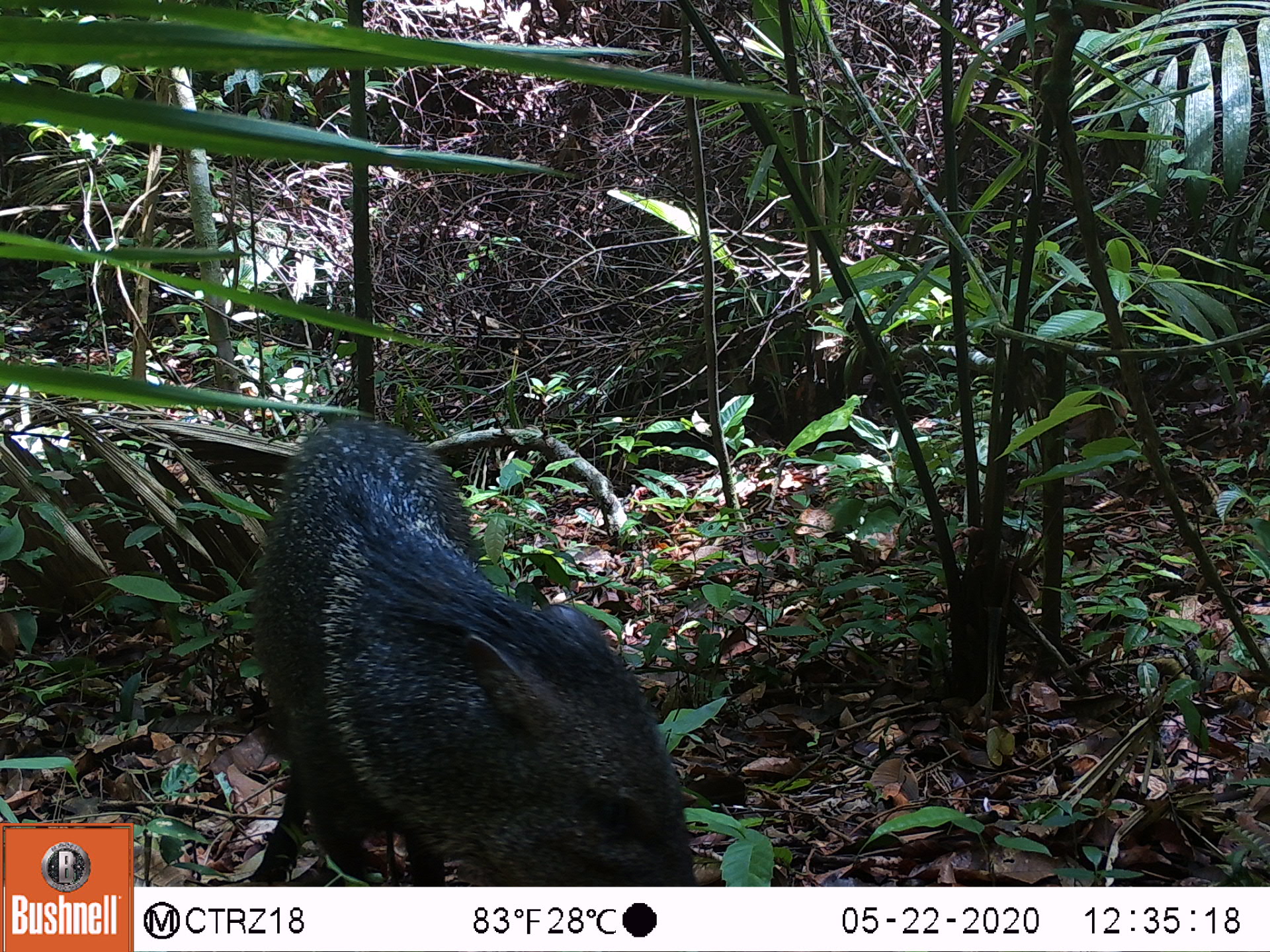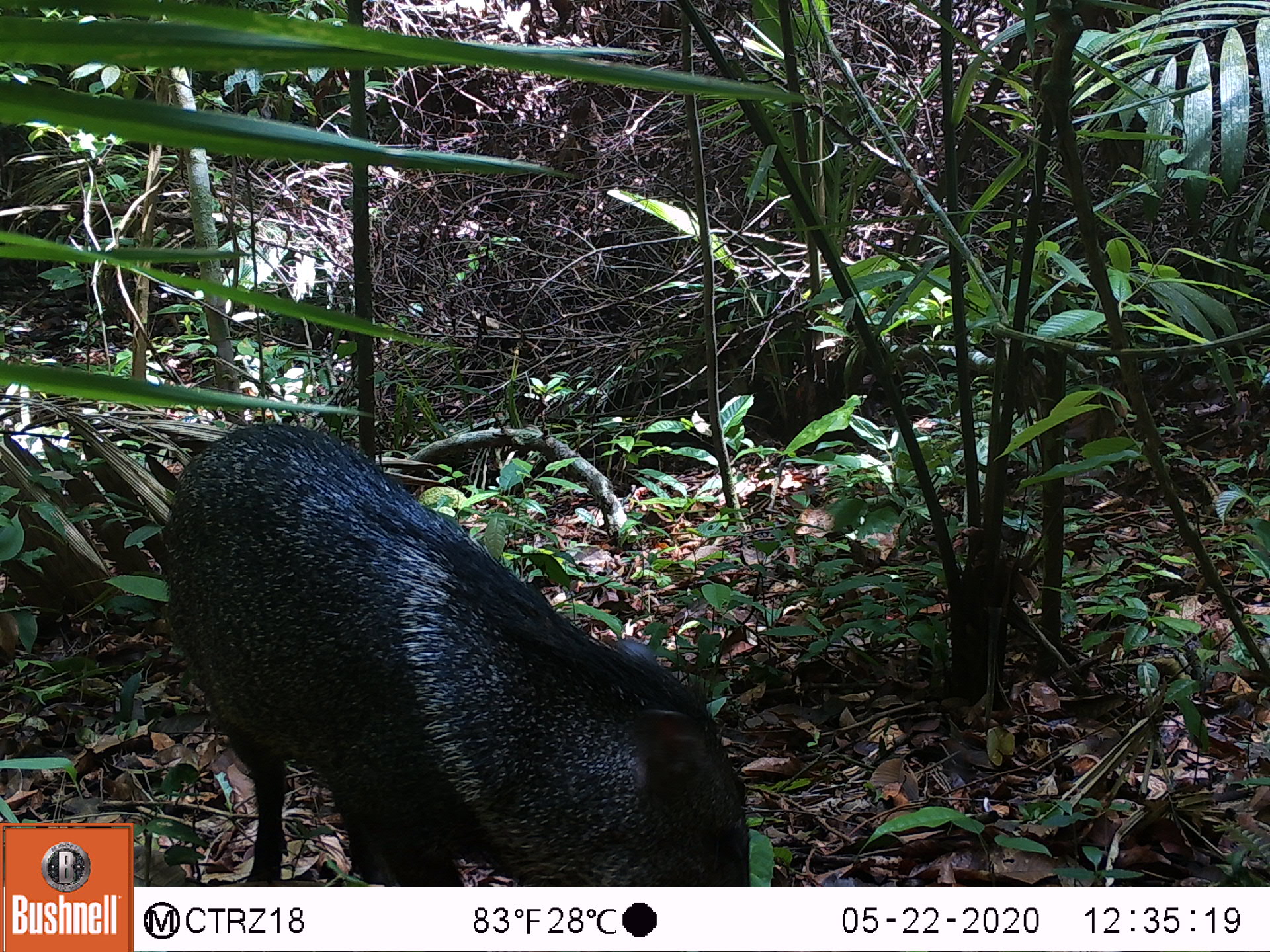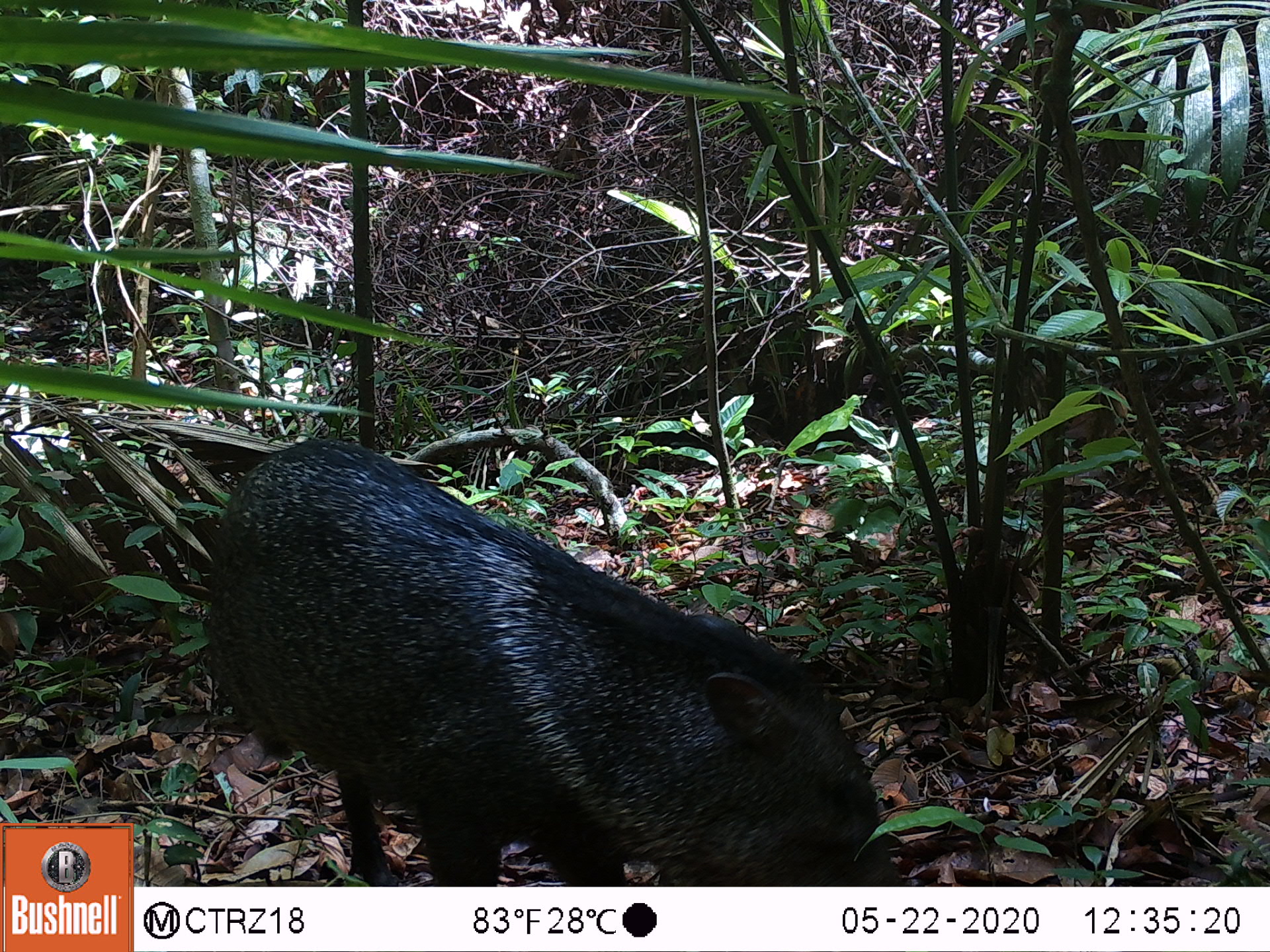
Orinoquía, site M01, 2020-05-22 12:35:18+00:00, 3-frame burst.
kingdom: Animalia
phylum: Chordata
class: Mammalia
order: Artiodactyla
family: Tayassuidae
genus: Pecari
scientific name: Pecari tajacu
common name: collared peccary